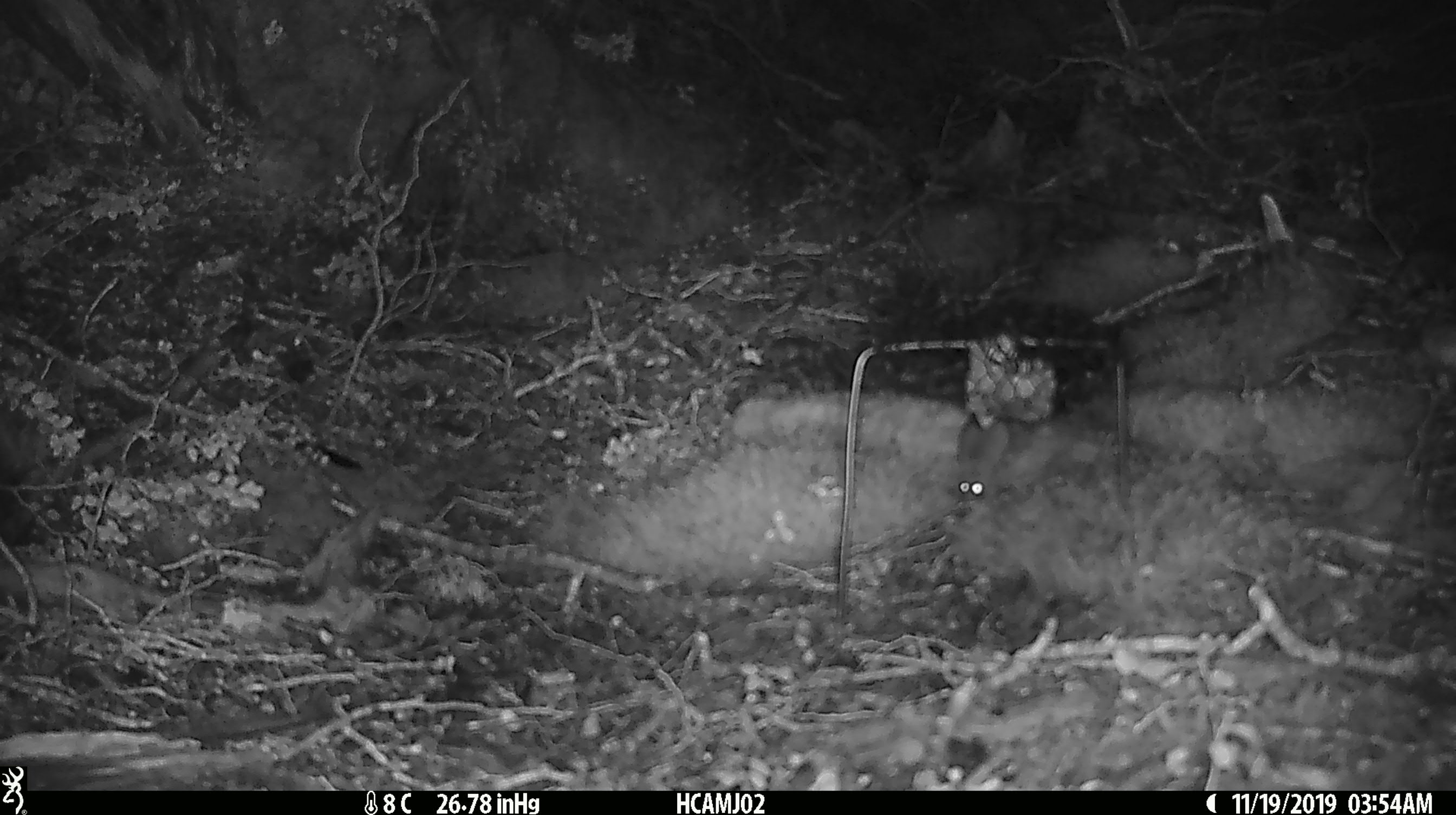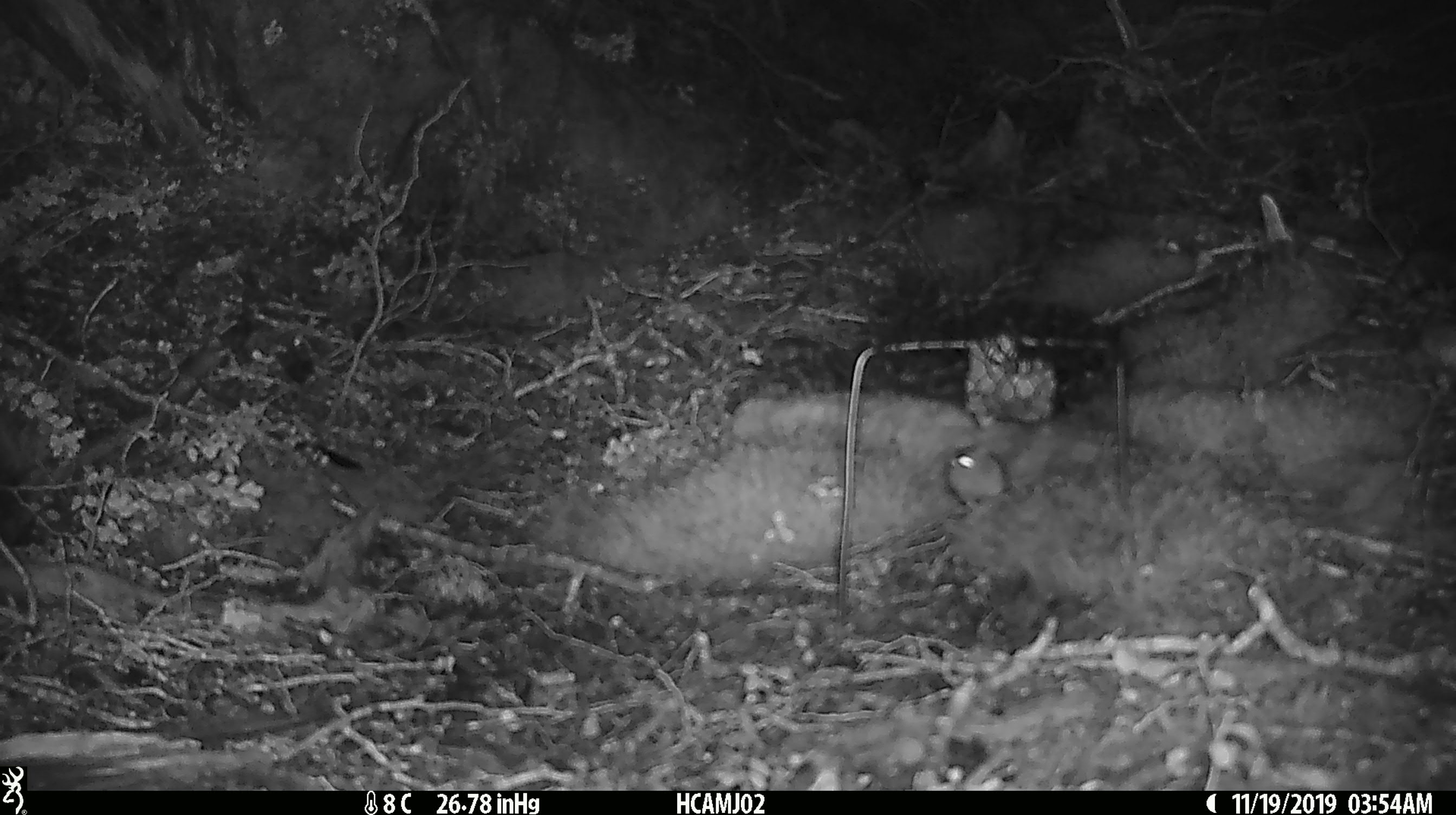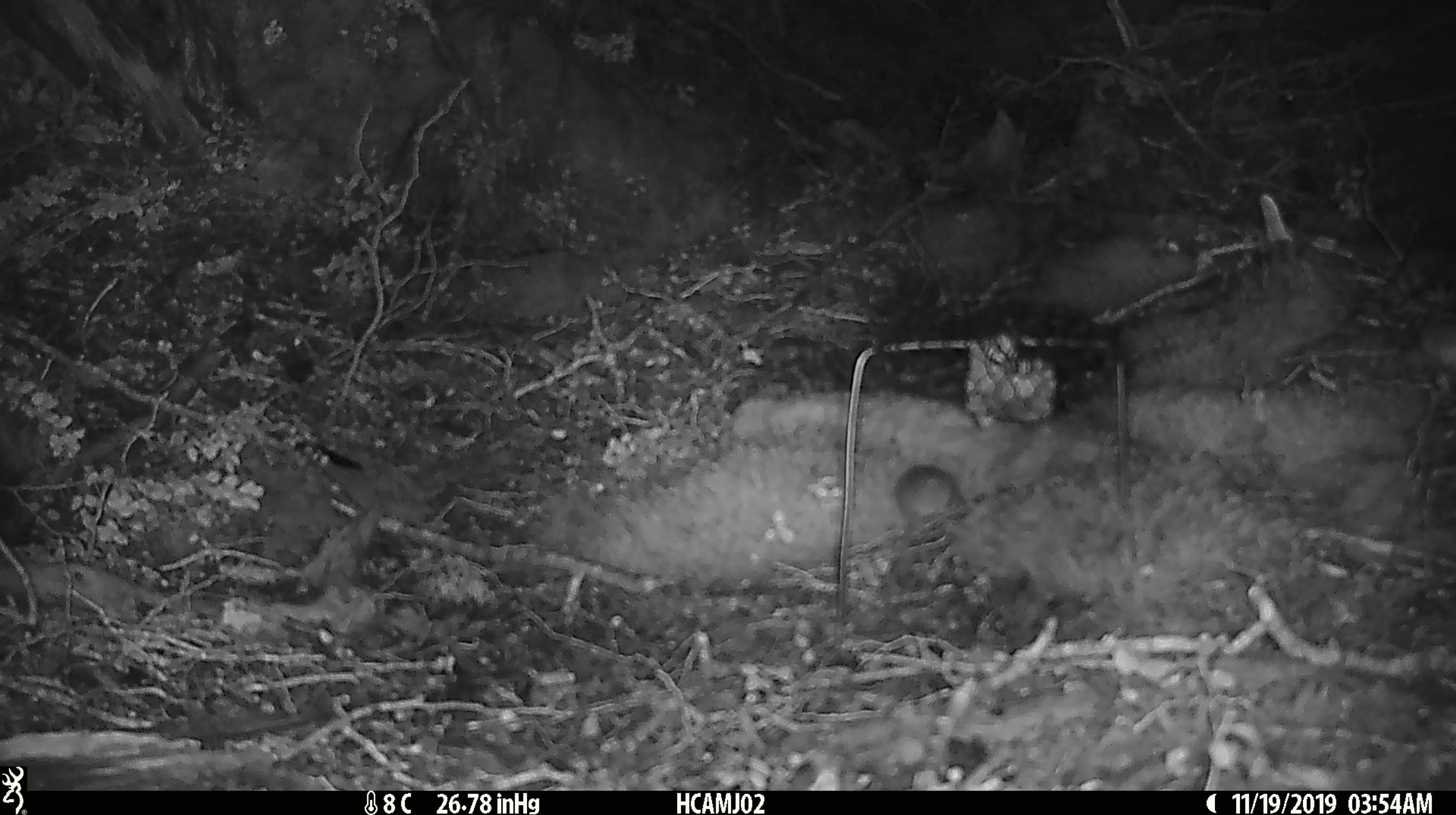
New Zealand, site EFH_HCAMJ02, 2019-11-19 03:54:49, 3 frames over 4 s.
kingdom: Animalia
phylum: Chordata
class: Mammalia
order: Rodentia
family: Muridae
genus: Mus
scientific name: Mus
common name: mouse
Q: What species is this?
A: Mouse (Mus).